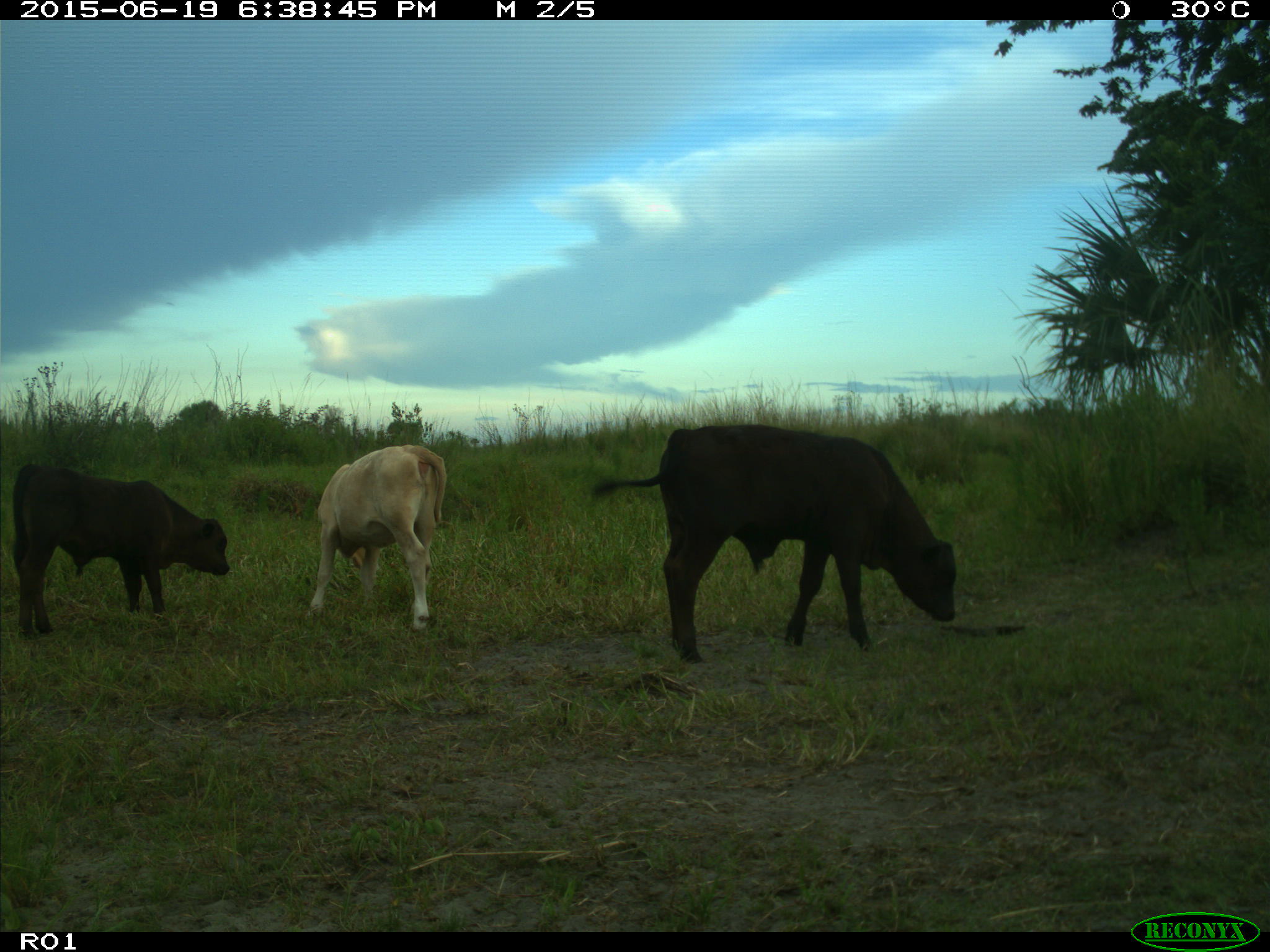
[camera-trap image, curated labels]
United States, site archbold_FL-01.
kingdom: Animalia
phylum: Chordata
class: Mammalia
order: Artiodactyla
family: Bovidae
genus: Bos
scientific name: Bos taurus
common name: domestic cow